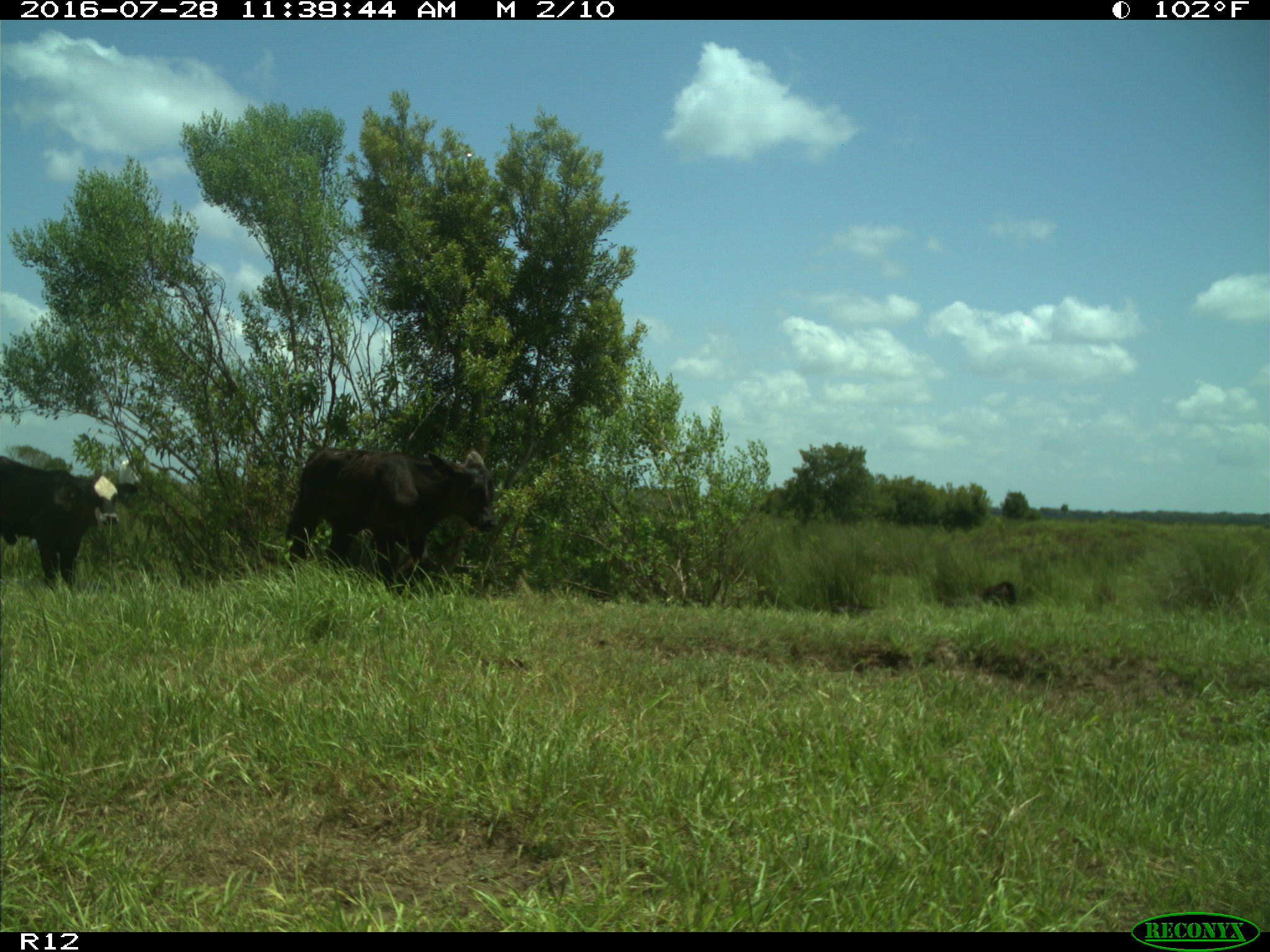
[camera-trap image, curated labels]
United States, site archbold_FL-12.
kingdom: Animalia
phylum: Chordata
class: Mammalia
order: Artiodactyla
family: Bovidae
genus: Bos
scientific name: Bos taurus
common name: domestic cow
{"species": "Bos taurus (domestic cow)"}